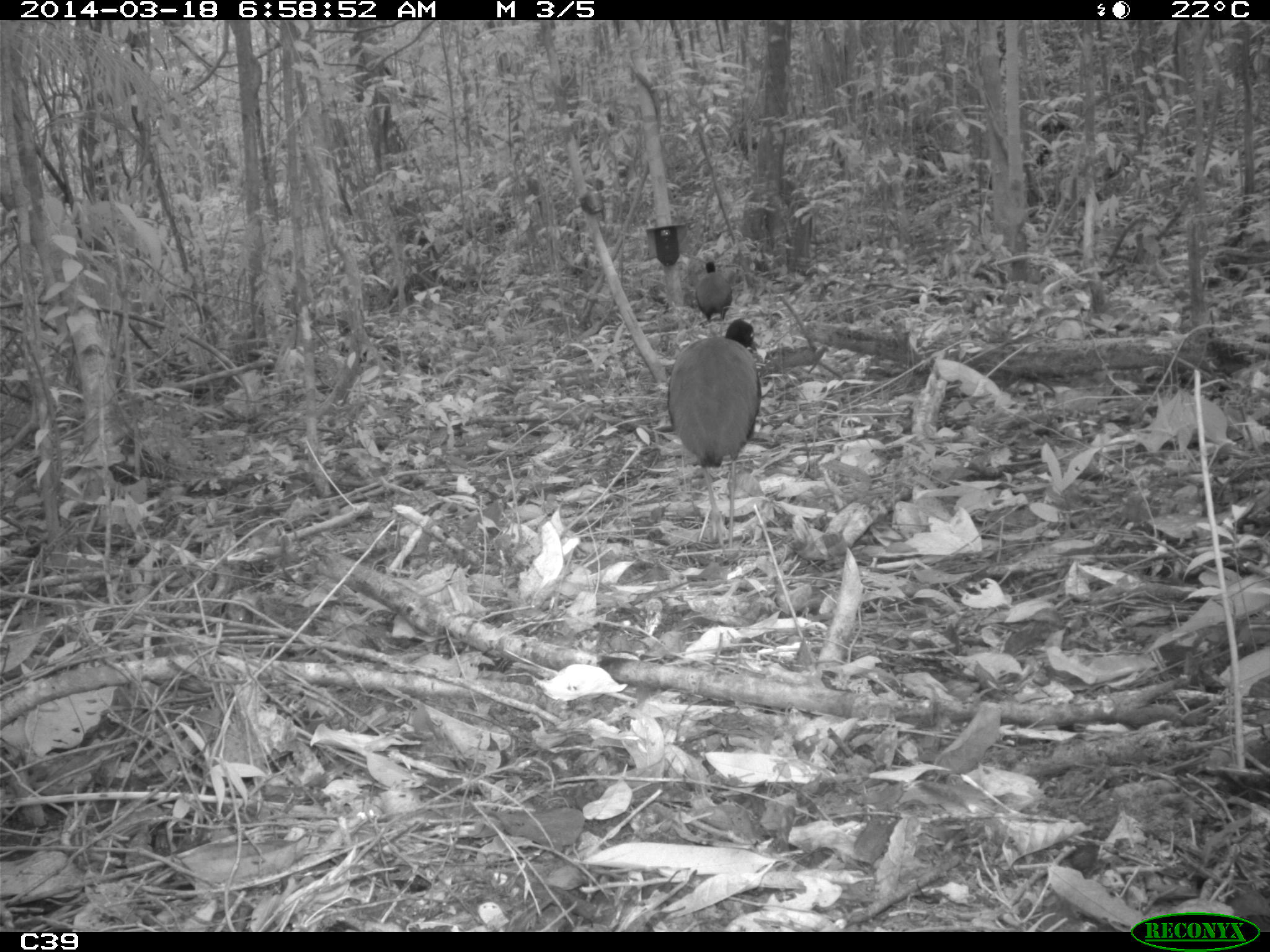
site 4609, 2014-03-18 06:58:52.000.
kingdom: Animalia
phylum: Chordata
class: Aves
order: Gruiformes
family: Psophiidae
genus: Psophia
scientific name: Psophia crepitans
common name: gray-winged trumpeter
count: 11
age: adult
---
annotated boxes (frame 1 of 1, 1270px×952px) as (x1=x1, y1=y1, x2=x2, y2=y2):
psophia crepitans: (x1=666, y1=319, x2=762, y2=554); (x1=695, y1=260, x2=733, y2=323)